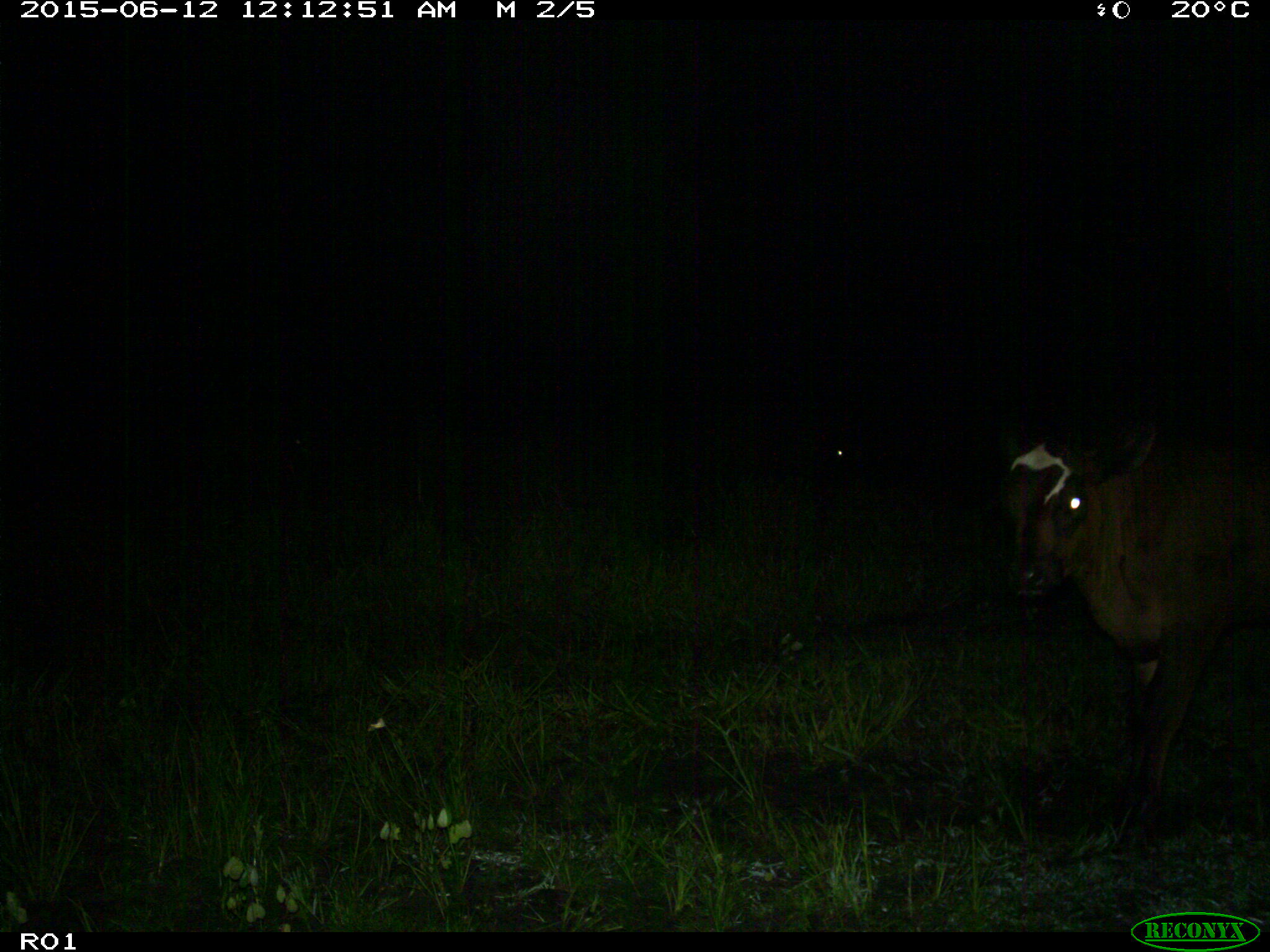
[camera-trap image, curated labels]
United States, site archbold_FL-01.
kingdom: Animalia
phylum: Chordata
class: Mammalia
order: Artiodactyla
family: Bovidae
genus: Bos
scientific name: Bos taurus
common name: domestic cow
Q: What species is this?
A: Bos taurus (domestic cow).